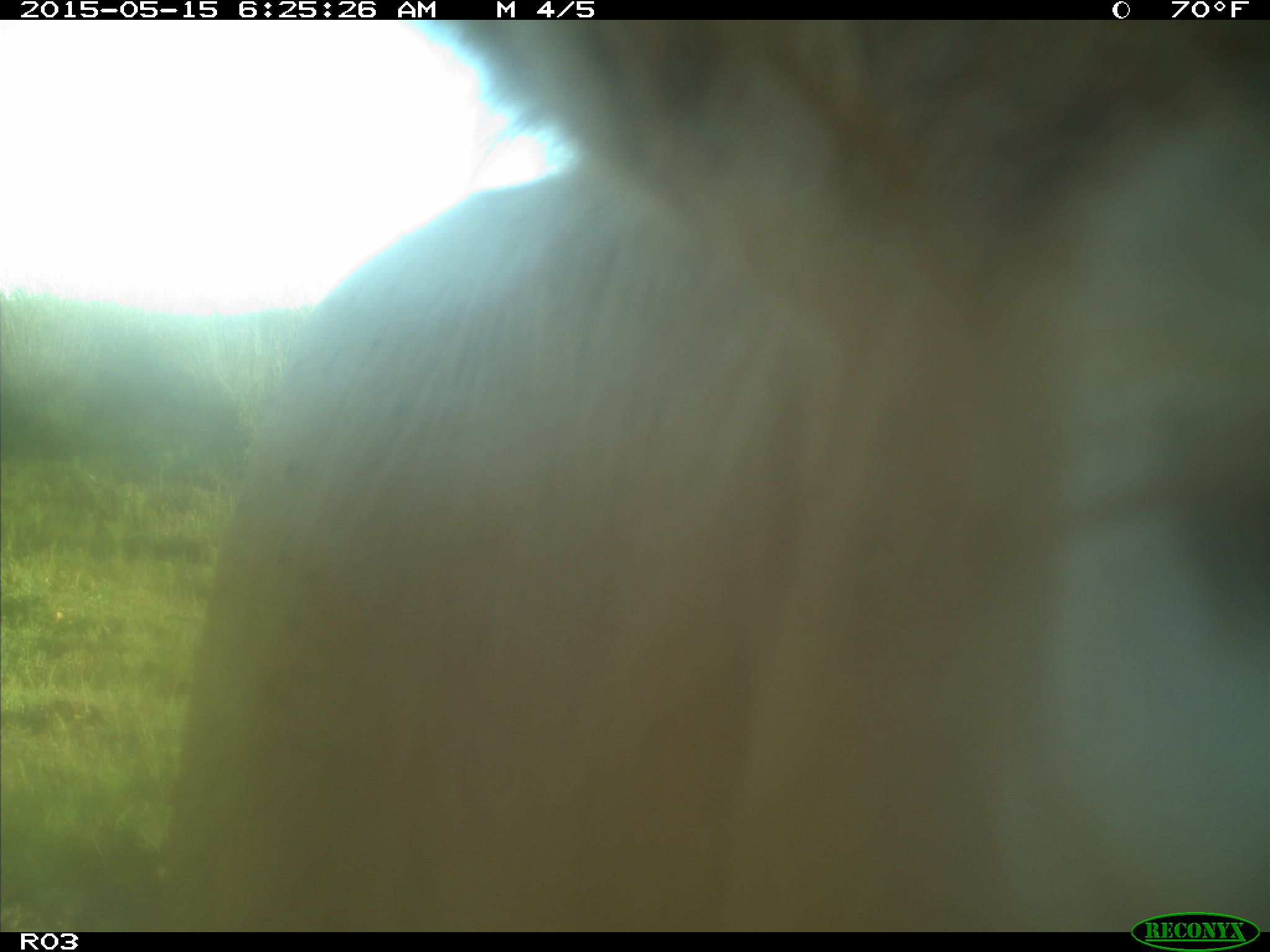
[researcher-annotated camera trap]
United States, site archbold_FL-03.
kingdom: Animalia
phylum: Chordata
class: Mammalia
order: Artiodactyla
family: Bovidae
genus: Bos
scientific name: Bos taurus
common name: domestic cow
Bos taurus (domestic cow).